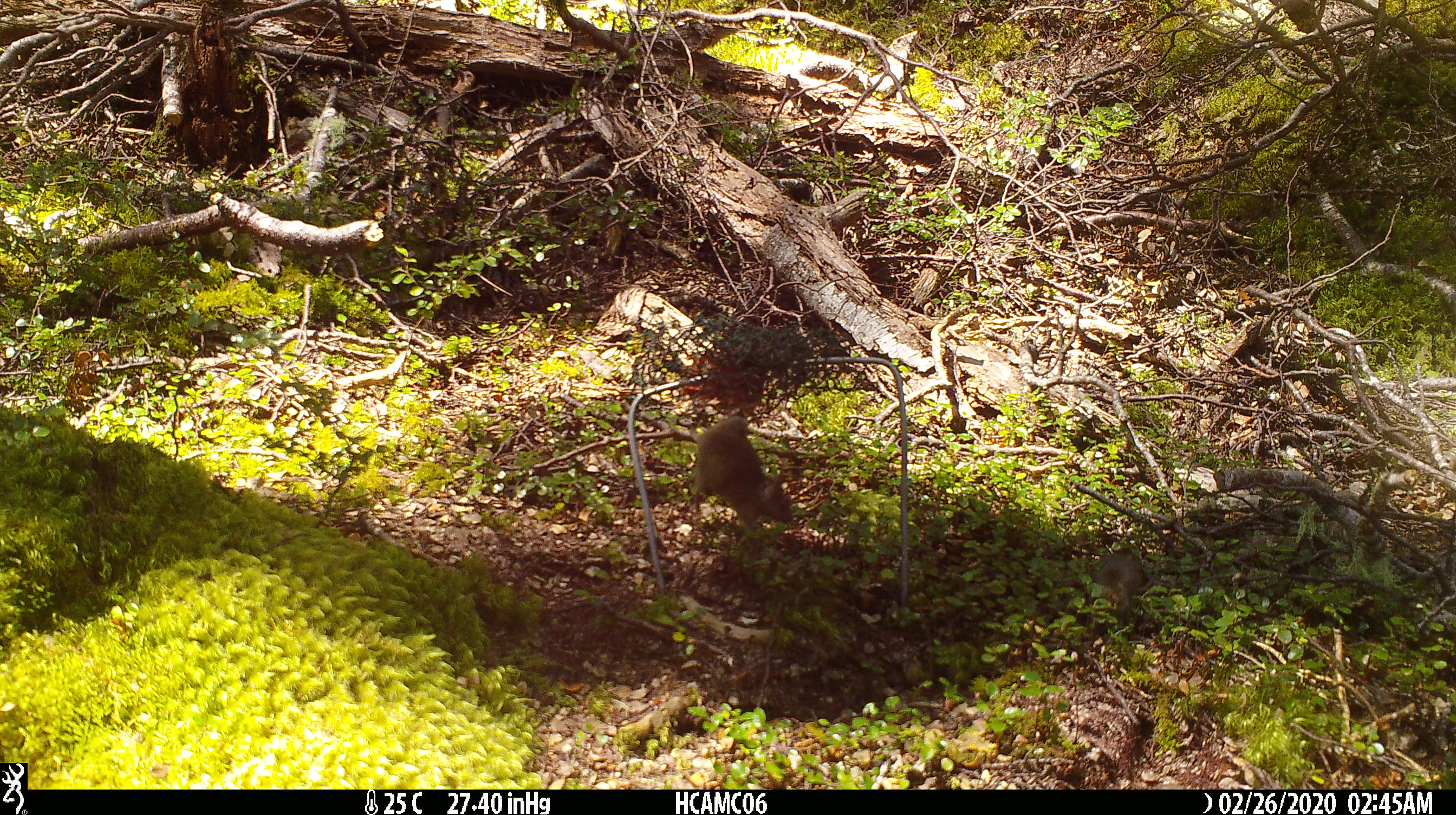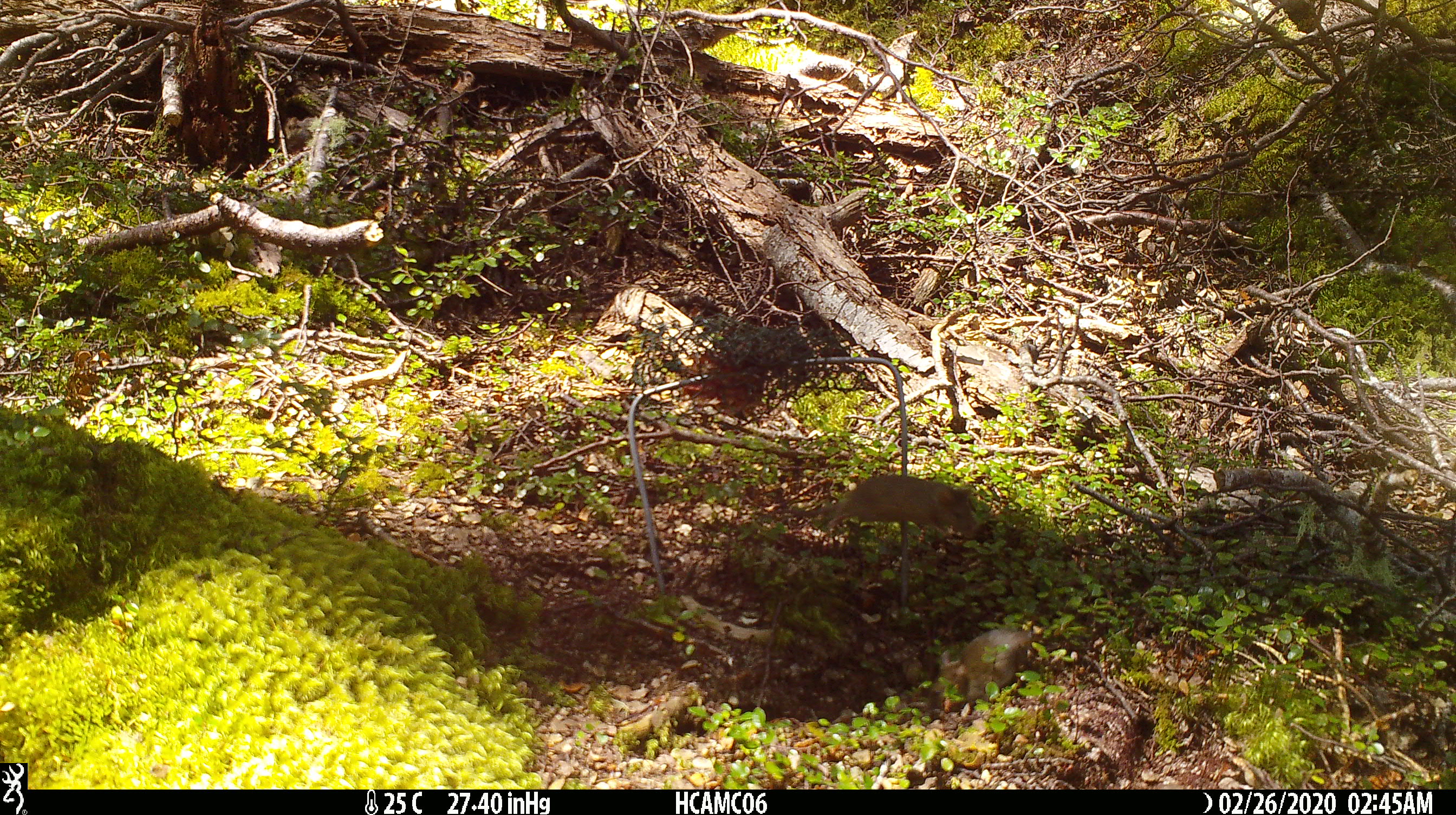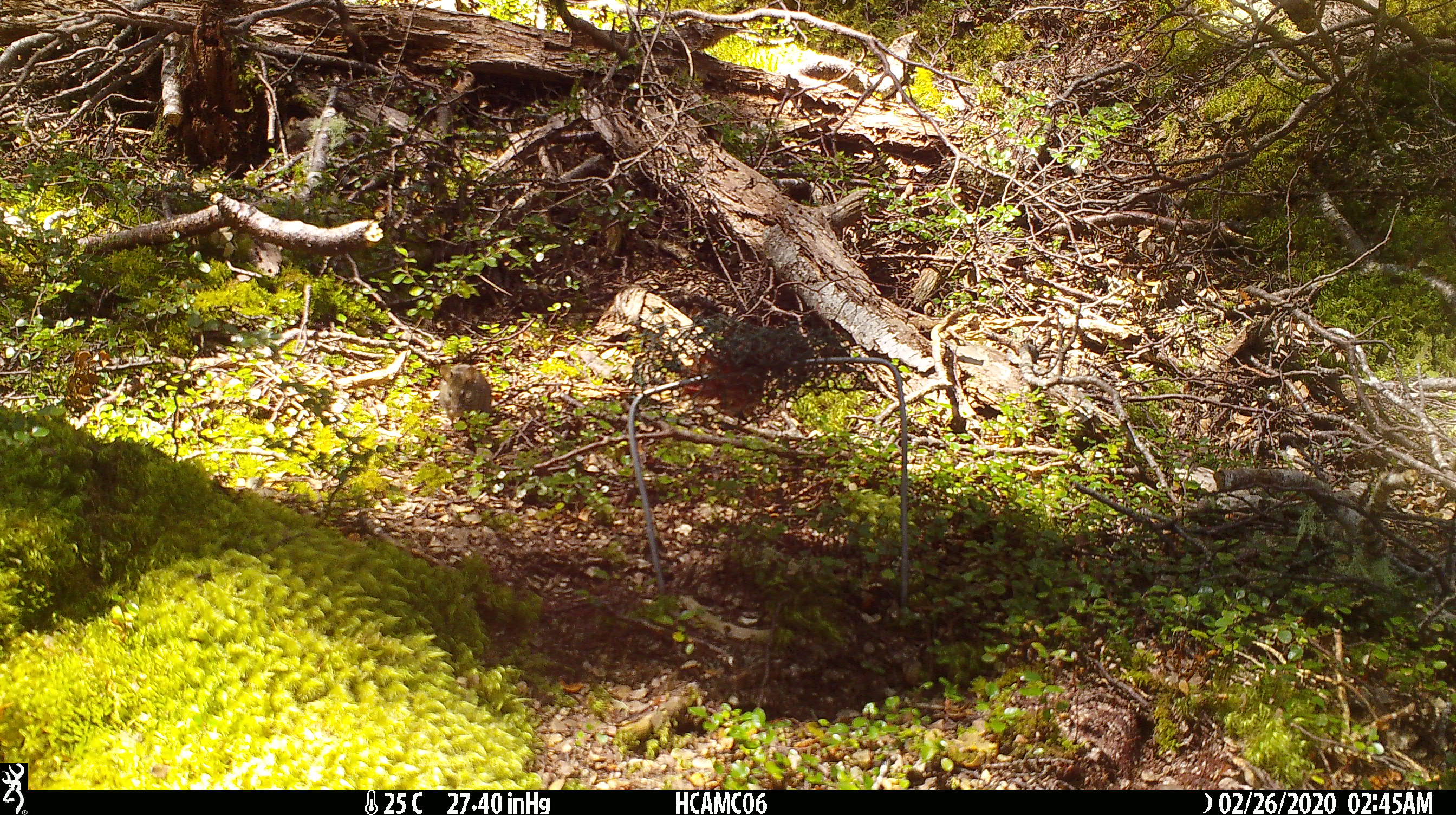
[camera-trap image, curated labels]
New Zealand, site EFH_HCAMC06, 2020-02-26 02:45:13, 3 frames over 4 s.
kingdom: Animalia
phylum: Chordata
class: Mammalia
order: Rodentia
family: Muridae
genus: Mus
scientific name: Mus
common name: mouse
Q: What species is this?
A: Mouse (Mus).